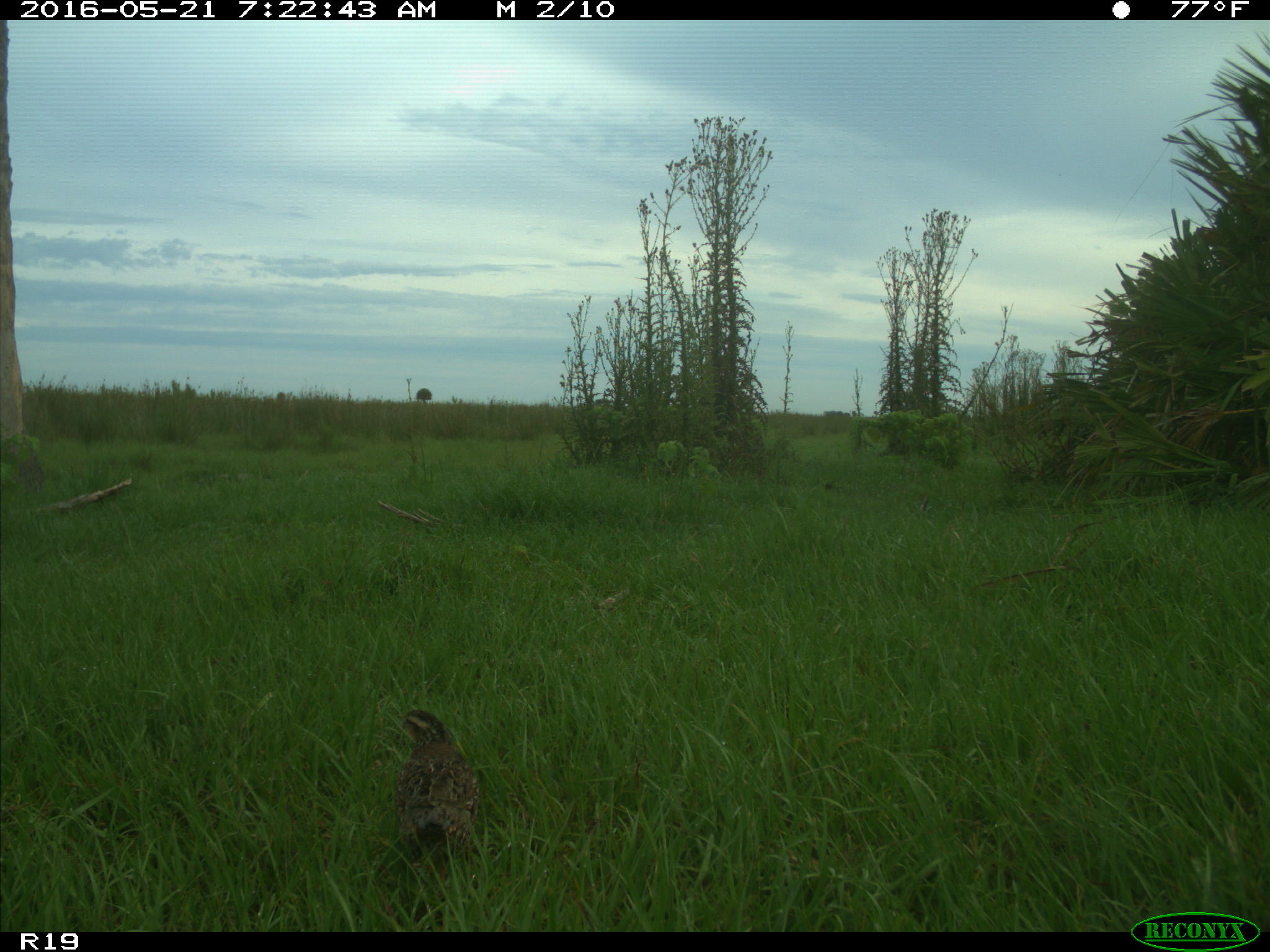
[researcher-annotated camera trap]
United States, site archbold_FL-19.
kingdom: Animalia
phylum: Chordata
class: Aves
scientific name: Aves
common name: birds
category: unidentified bird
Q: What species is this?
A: Unidentified bird (birds) (Aves).